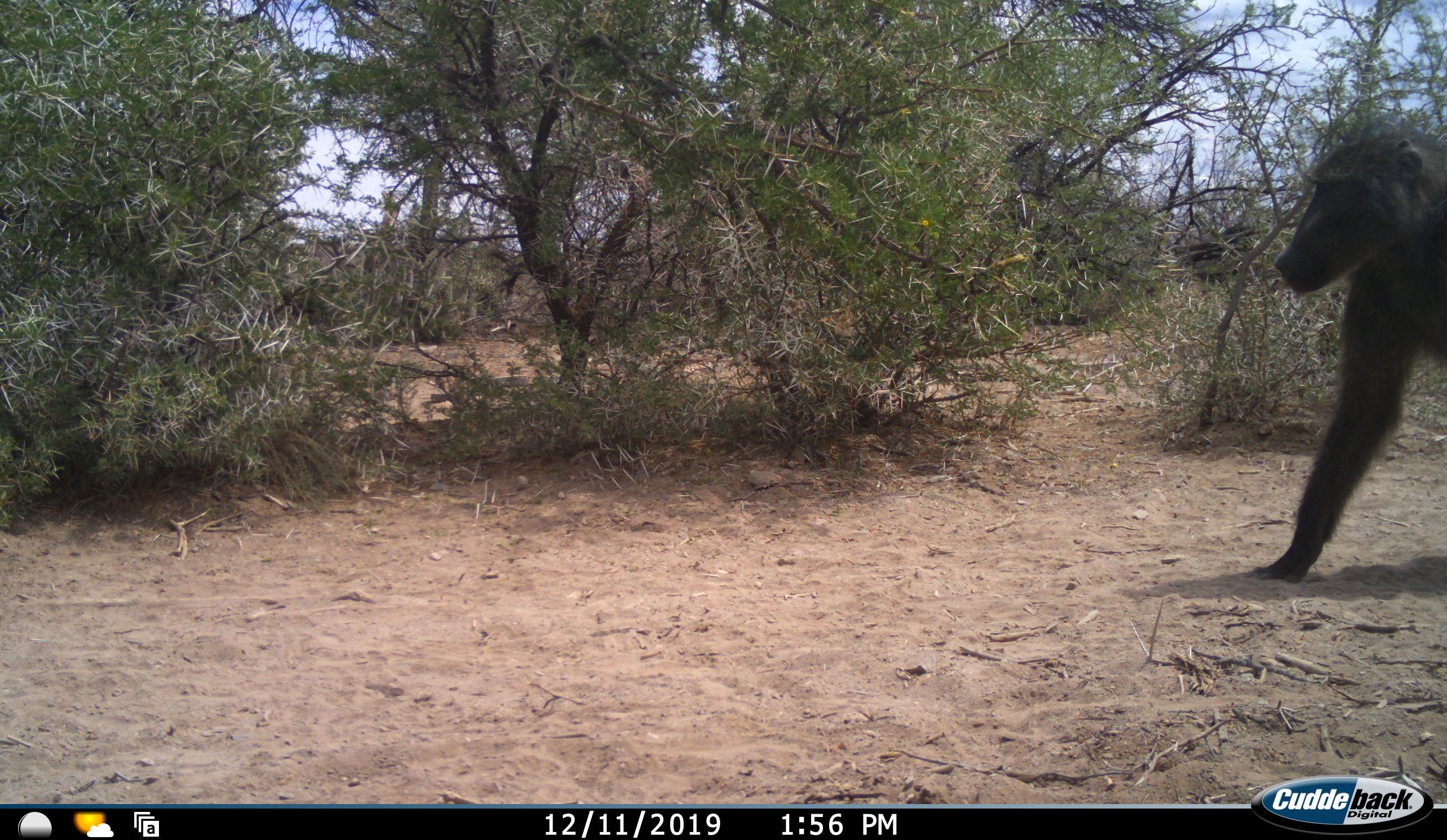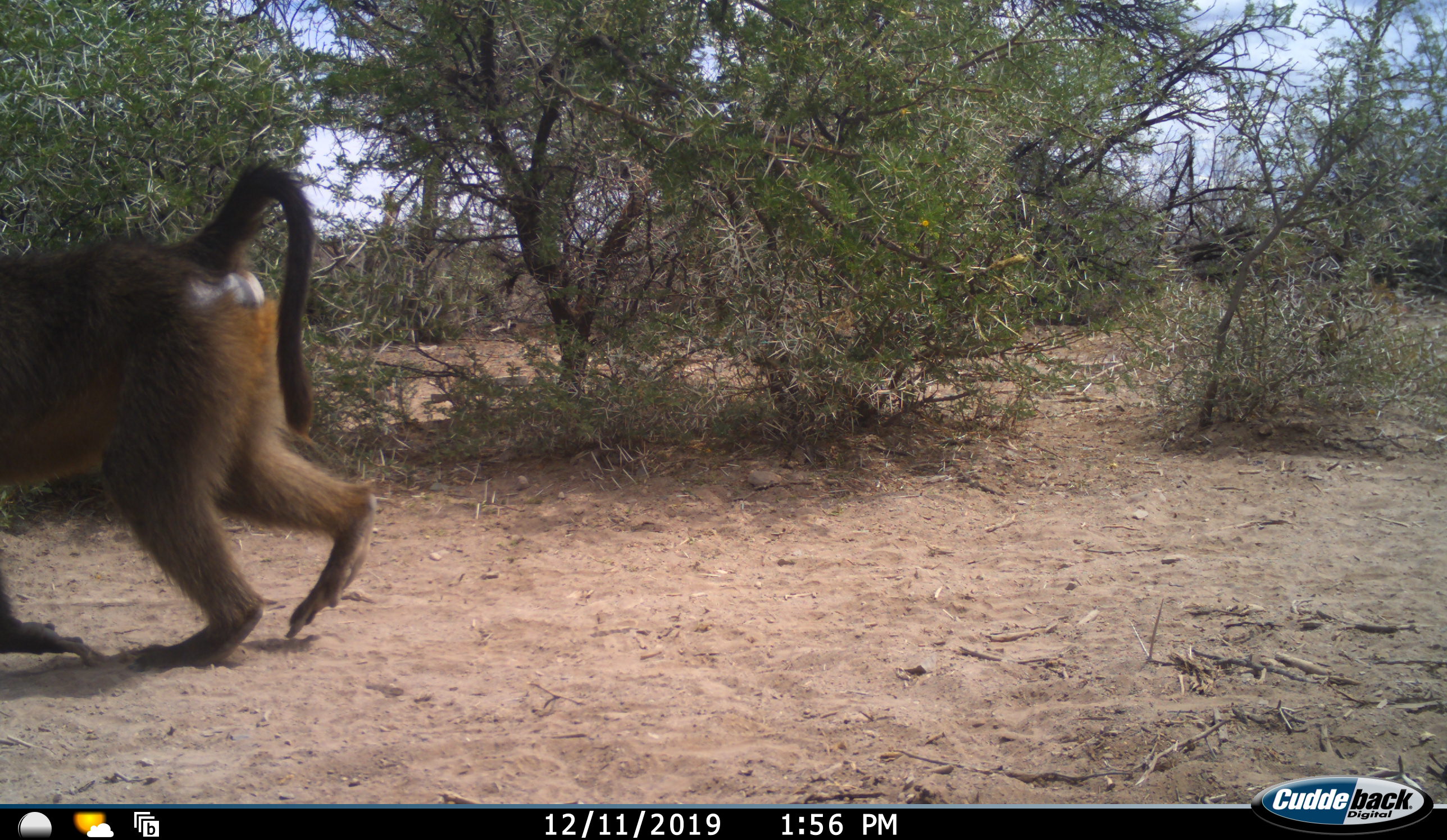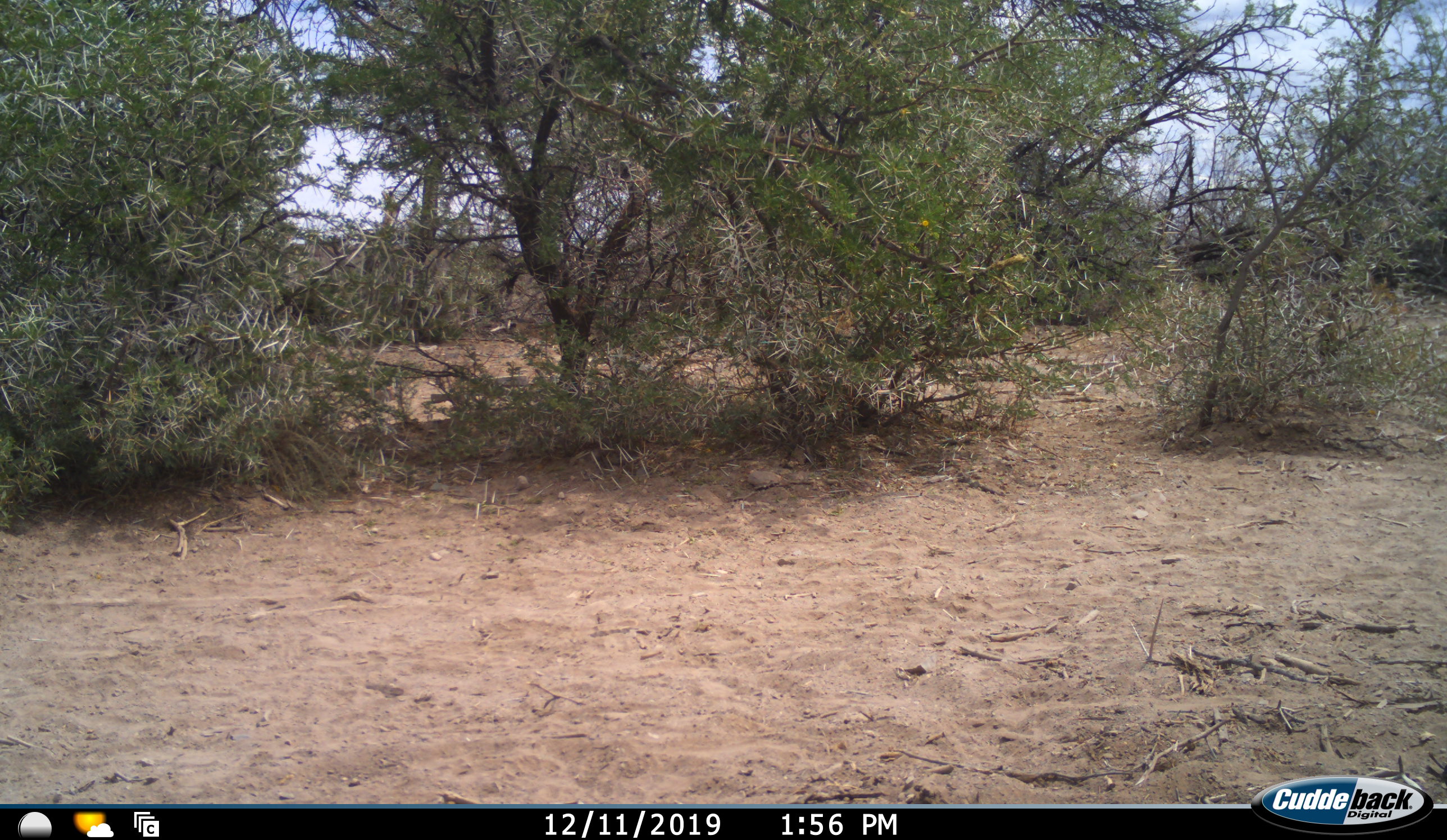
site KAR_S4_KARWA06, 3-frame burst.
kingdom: Animalia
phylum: Chordata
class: Mammalia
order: Primates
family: Cercopithecidae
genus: Papio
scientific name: Papio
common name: baboon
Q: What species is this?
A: Baboon (Papio).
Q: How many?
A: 1.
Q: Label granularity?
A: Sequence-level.